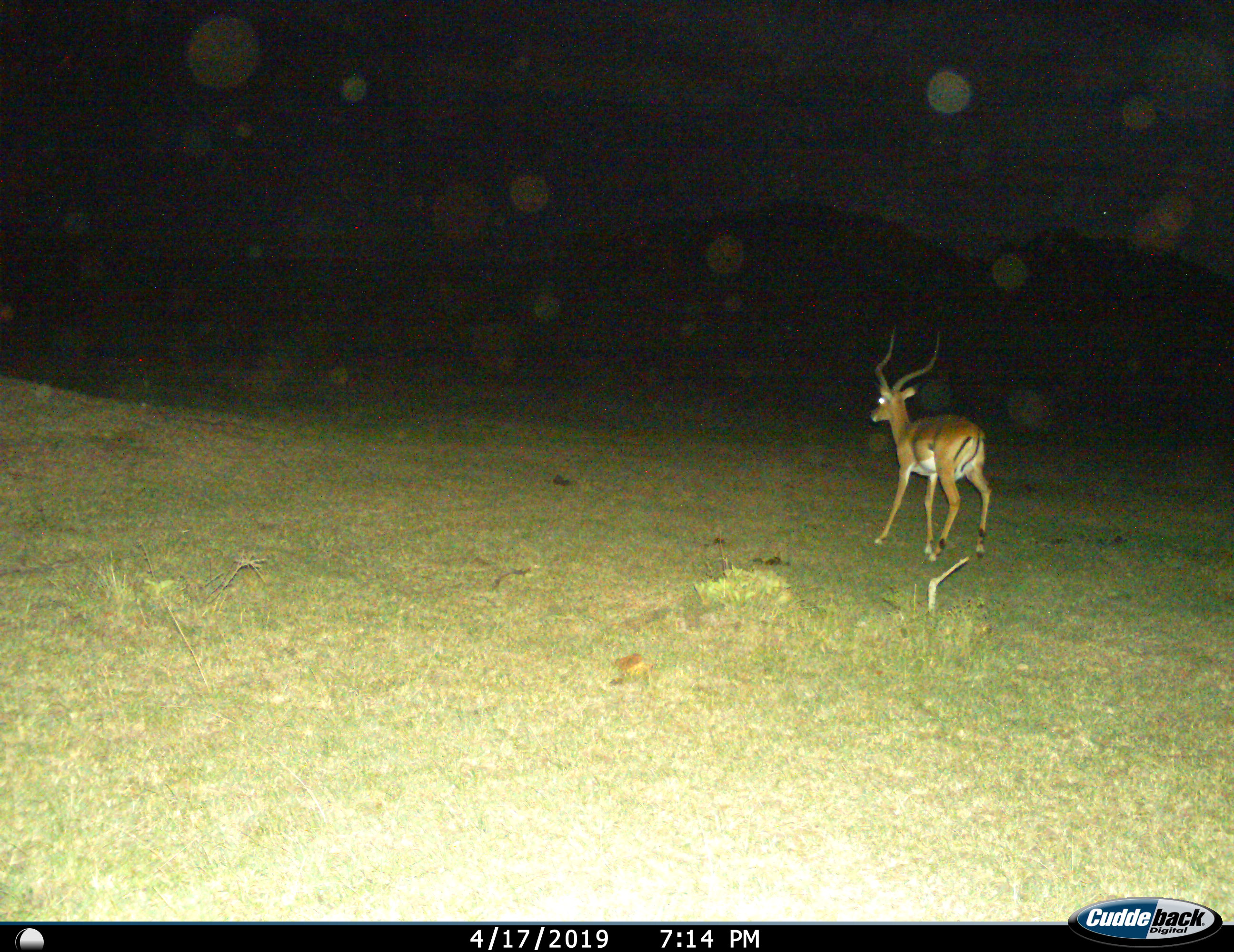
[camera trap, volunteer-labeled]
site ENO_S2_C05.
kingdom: Animalia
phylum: Chordata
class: Mammalia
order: Artiodactyla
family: Bovidae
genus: Aepyceros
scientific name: Aepyceros melampus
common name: impala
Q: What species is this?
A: Impala (Aepyceros melampus).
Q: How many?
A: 1.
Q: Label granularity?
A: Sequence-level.